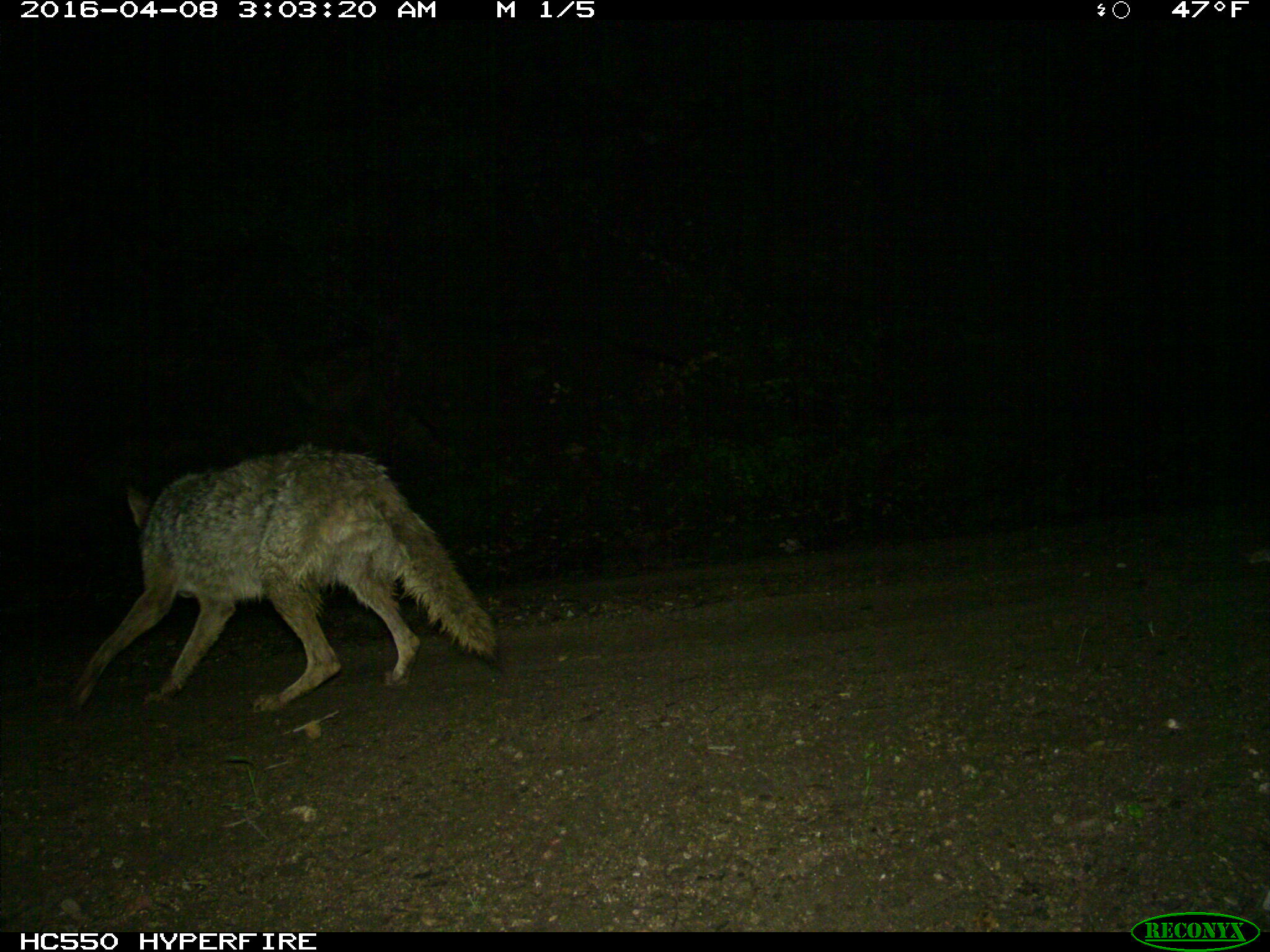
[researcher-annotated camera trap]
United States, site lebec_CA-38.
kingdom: Animalia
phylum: Chordata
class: Mammalia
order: Carnivora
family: Canidae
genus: Canis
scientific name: Canis latrans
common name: coyote